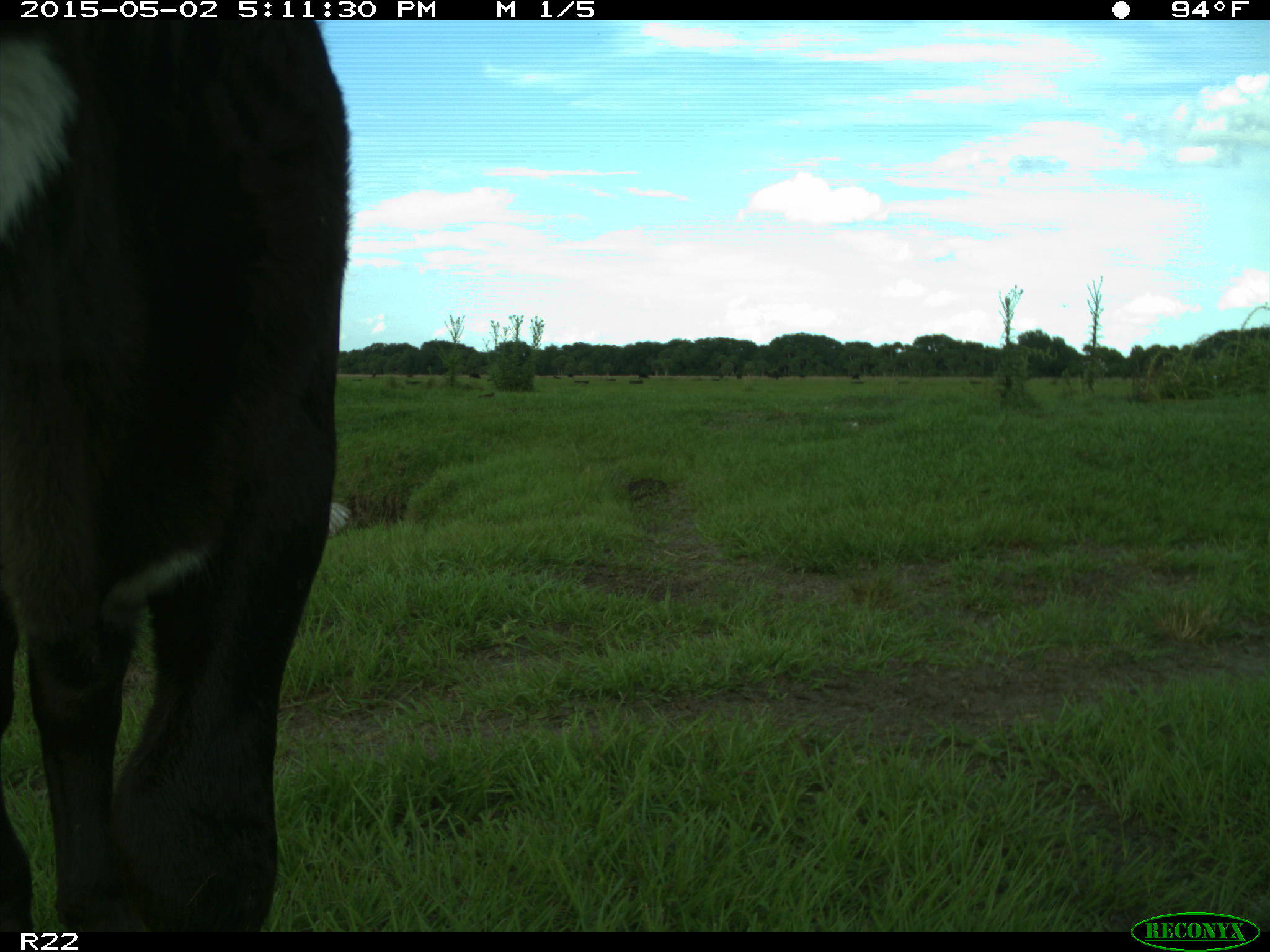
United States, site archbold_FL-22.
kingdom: Animalia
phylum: Chordata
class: Mammalia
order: Artiodactyla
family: Bovidae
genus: Bos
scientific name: Bos taurus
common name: domestic cow